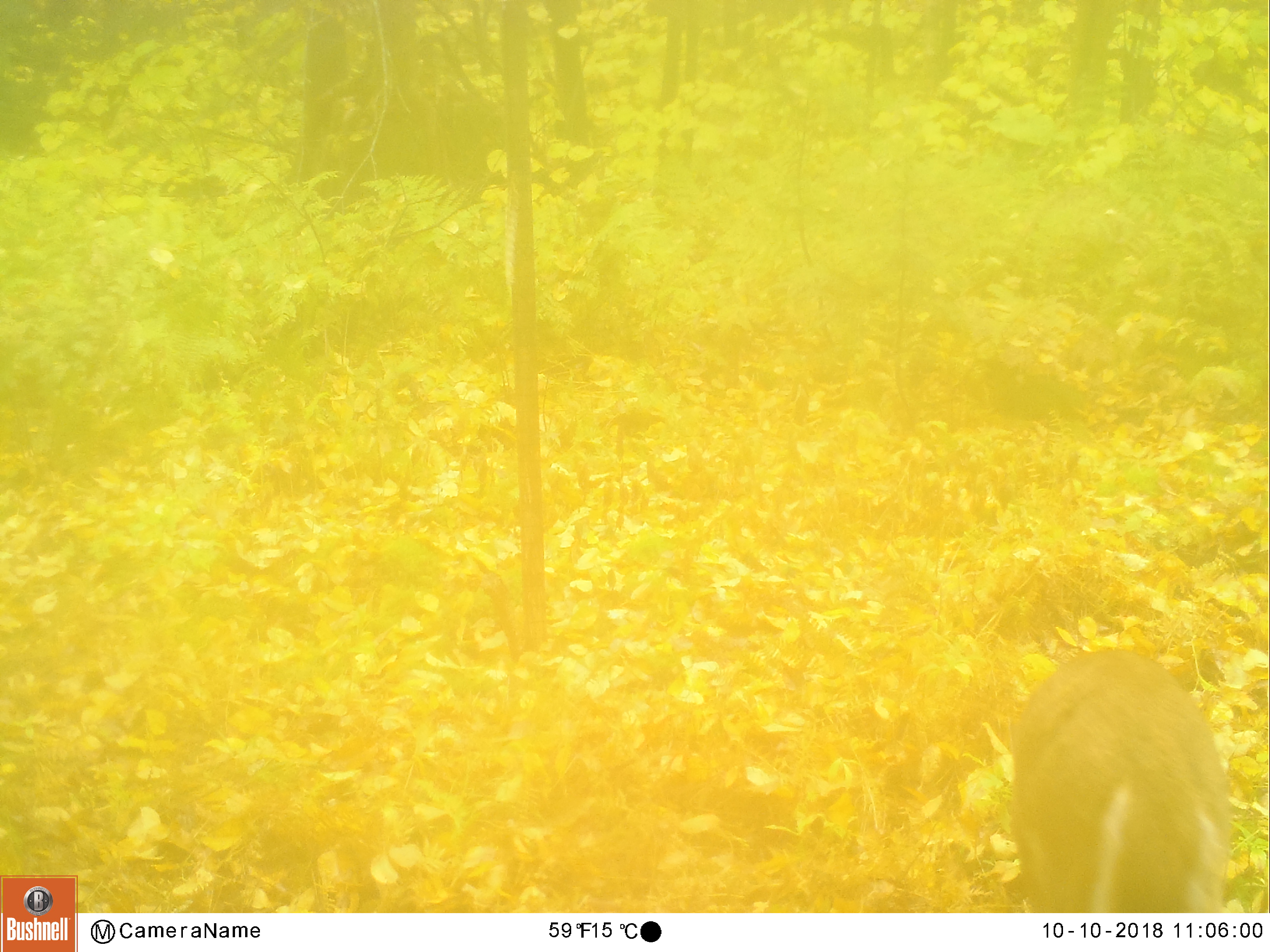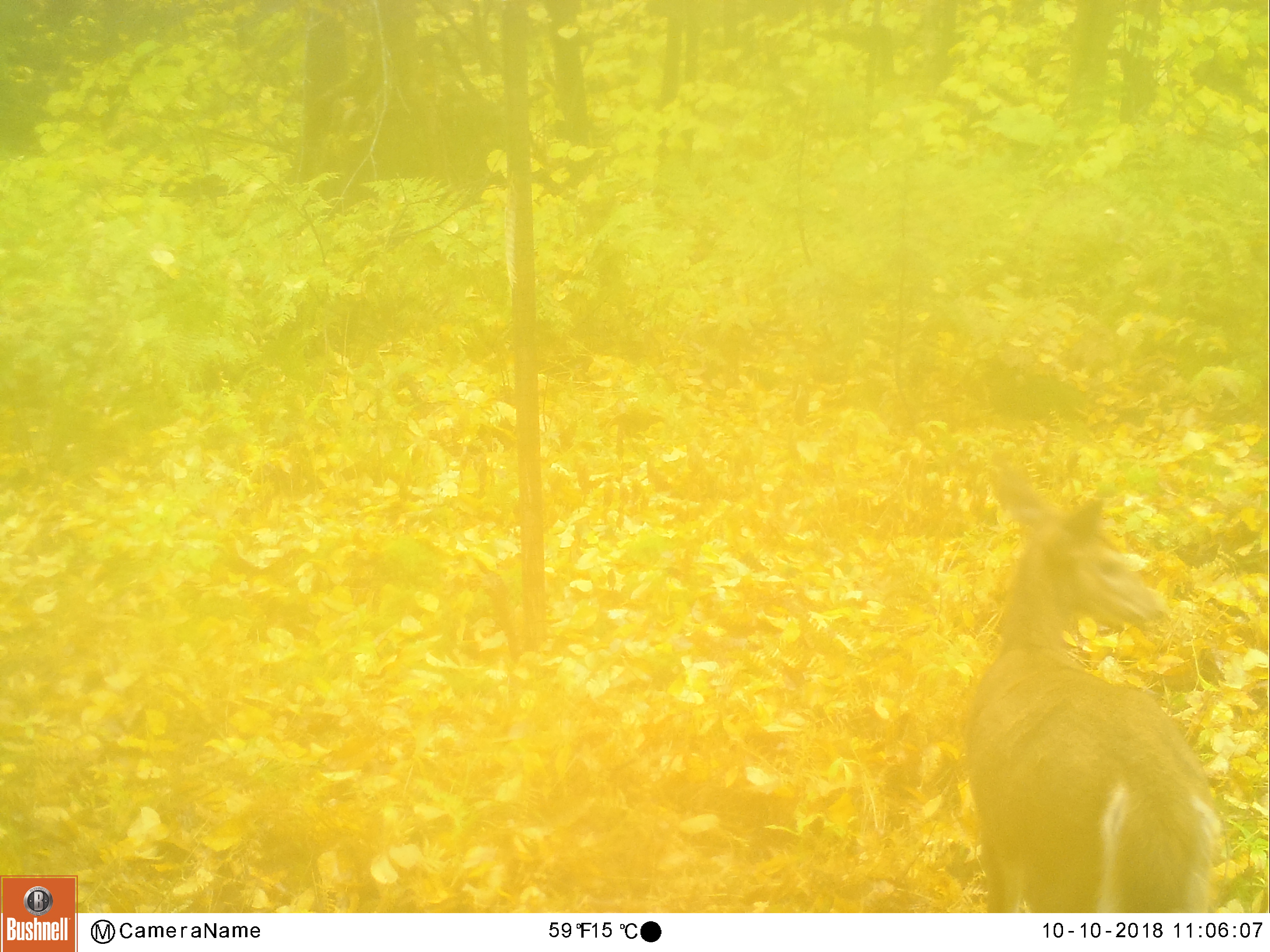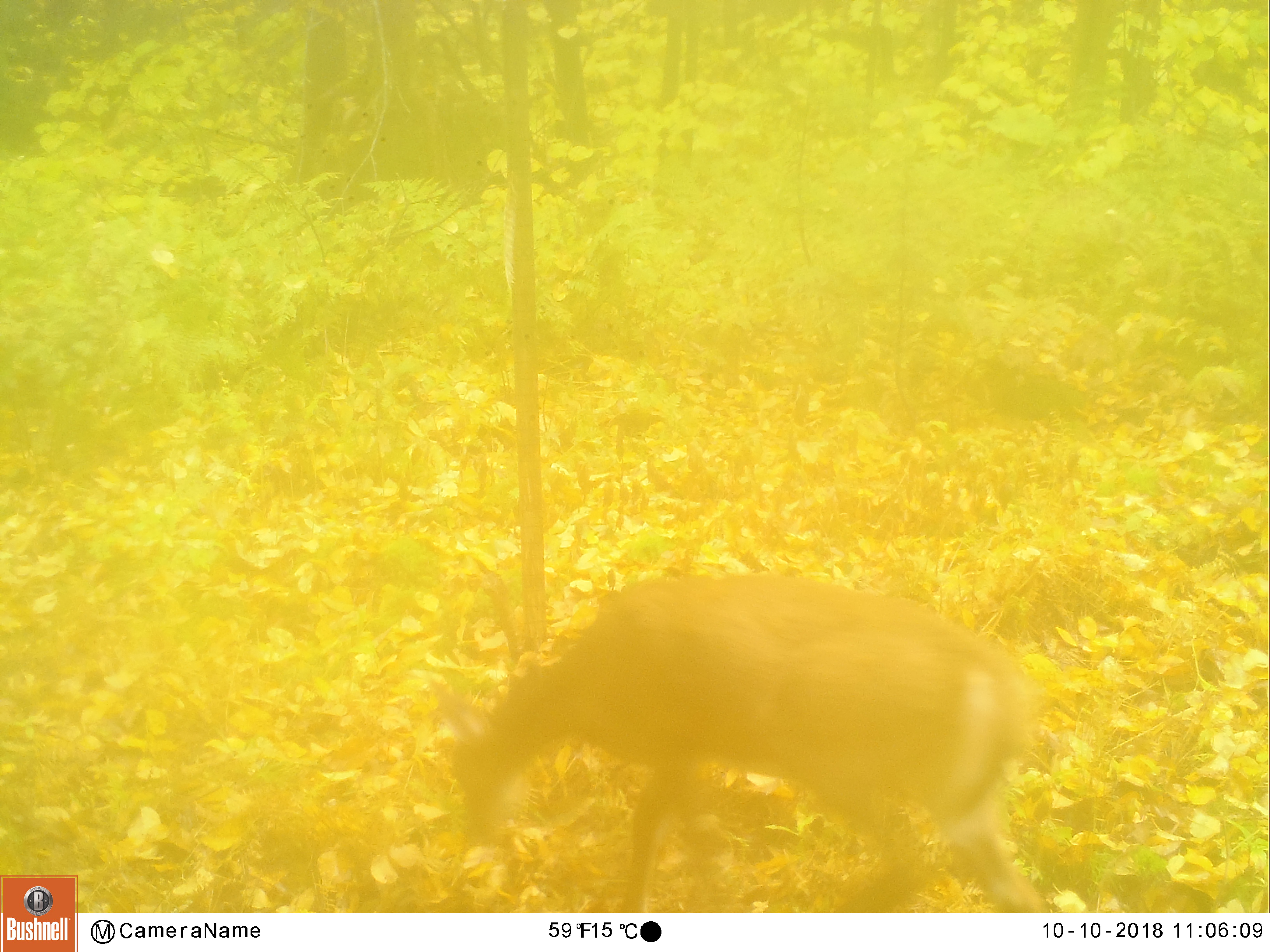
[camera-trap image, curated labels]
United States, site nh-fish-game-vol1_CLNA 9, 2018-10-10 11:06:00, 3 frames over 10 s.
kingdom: Animalia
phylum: Chordata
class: Mammalia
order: Artiodactyla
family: Cervidae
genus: Odocoileus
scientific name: Odocoileus virginianus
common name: white-tailed deer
White-tailed deer (Odocoileus virginianus).